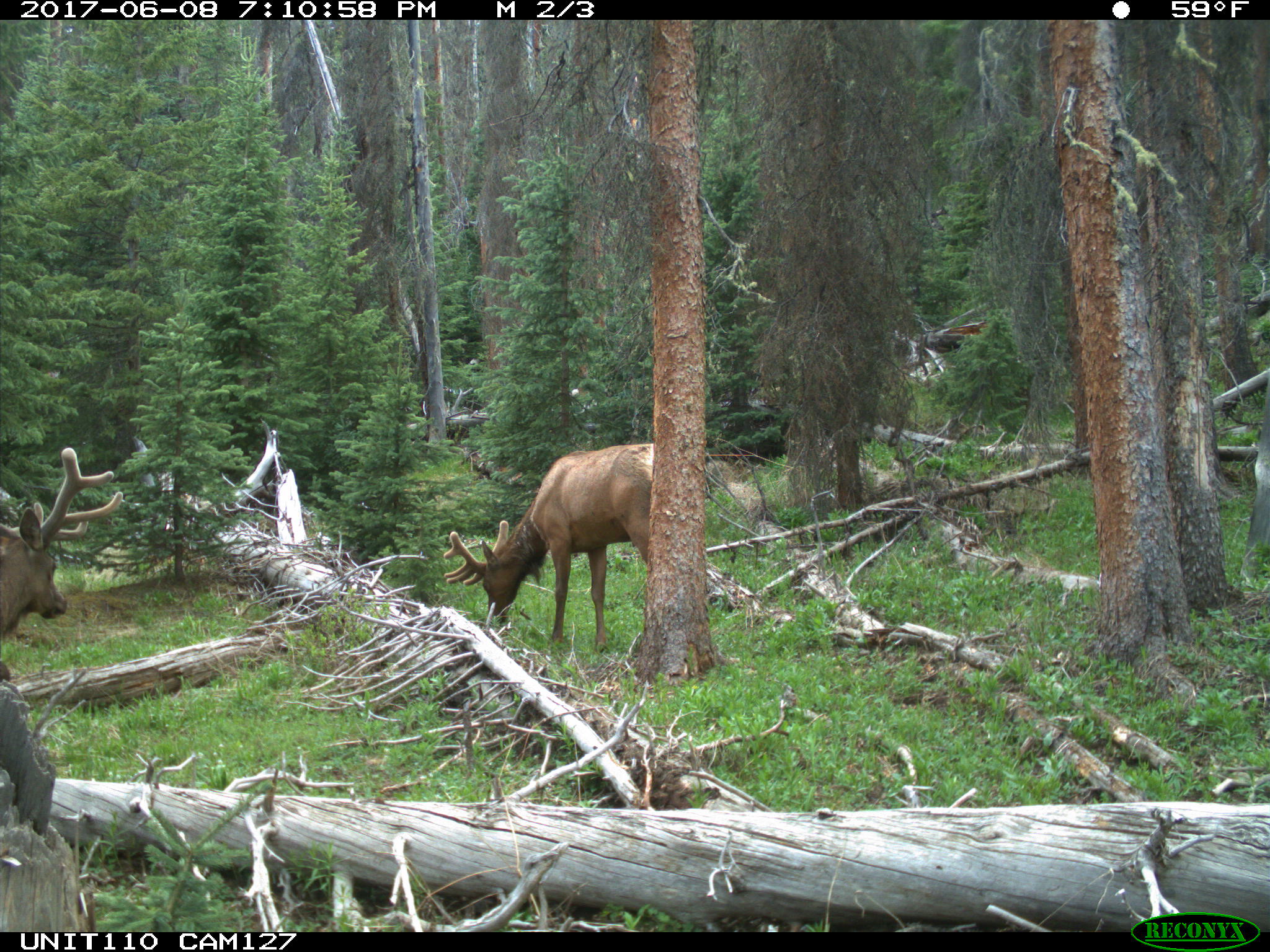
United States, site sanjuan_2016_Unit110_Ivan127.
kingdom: Animalia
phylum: Chordata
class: Mammalia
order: Artiodactyla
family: Cervidae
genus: Cervus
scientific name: Cervus elaphus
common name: red deer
Cervus elaphus (red deer).